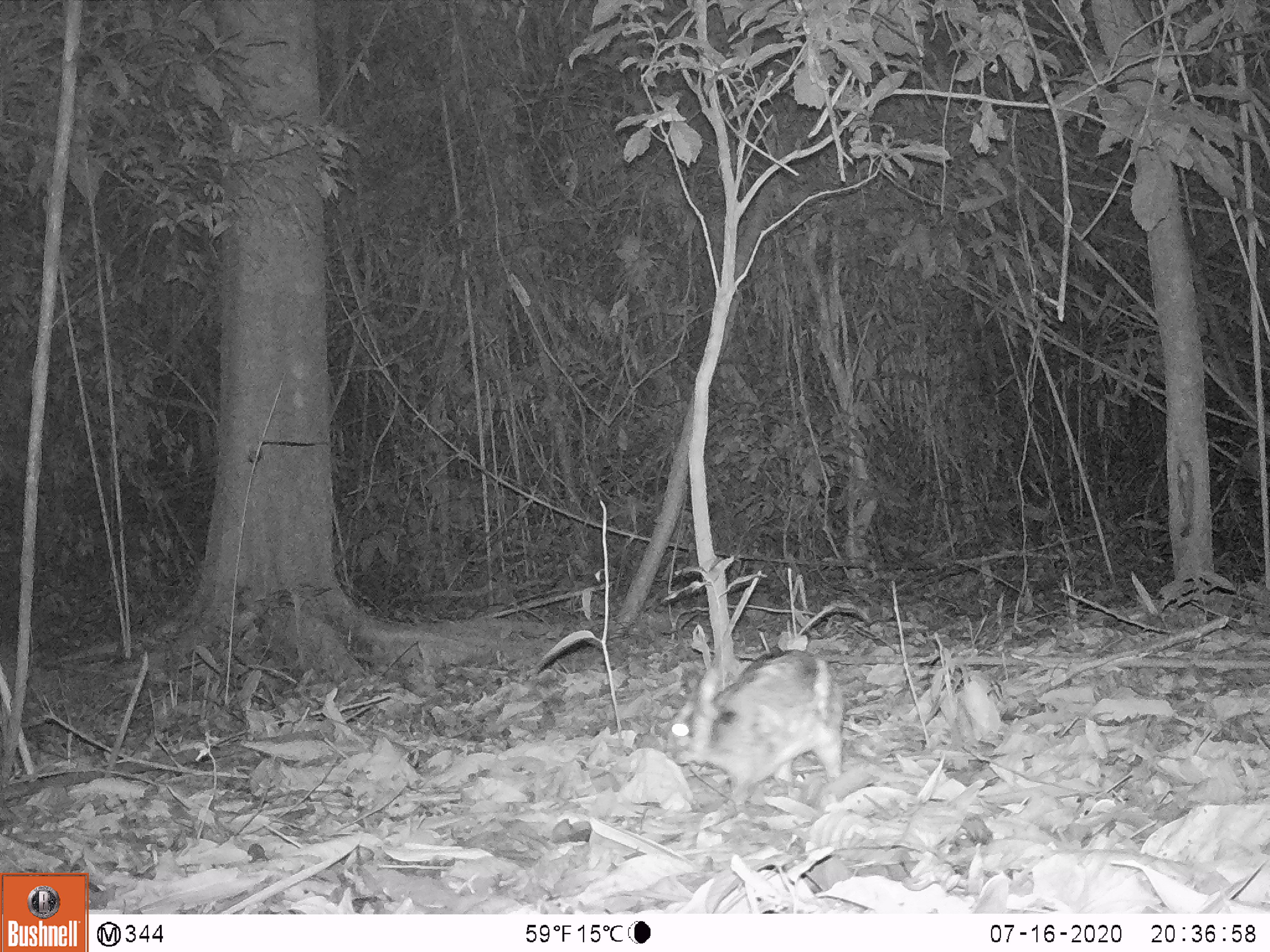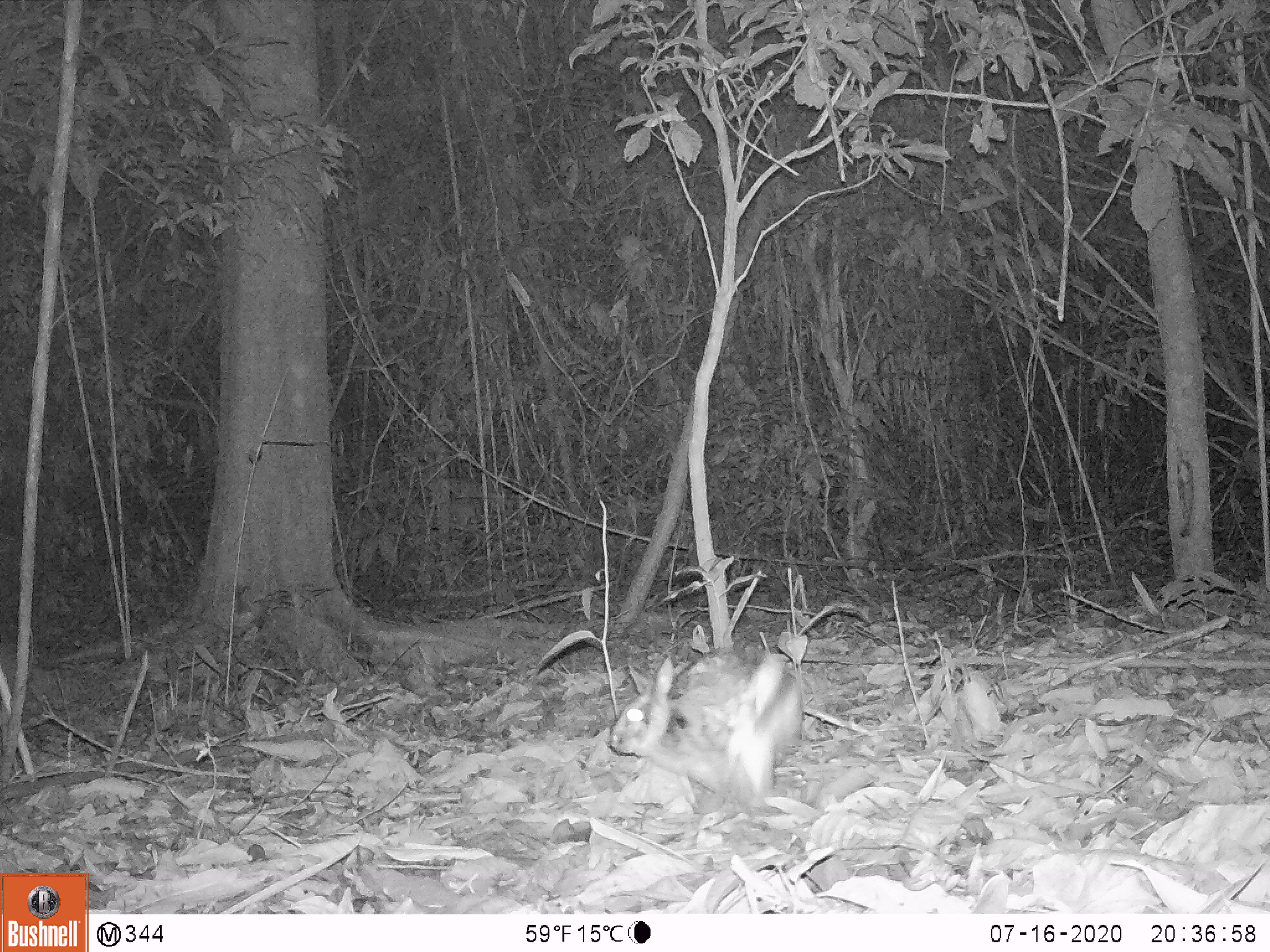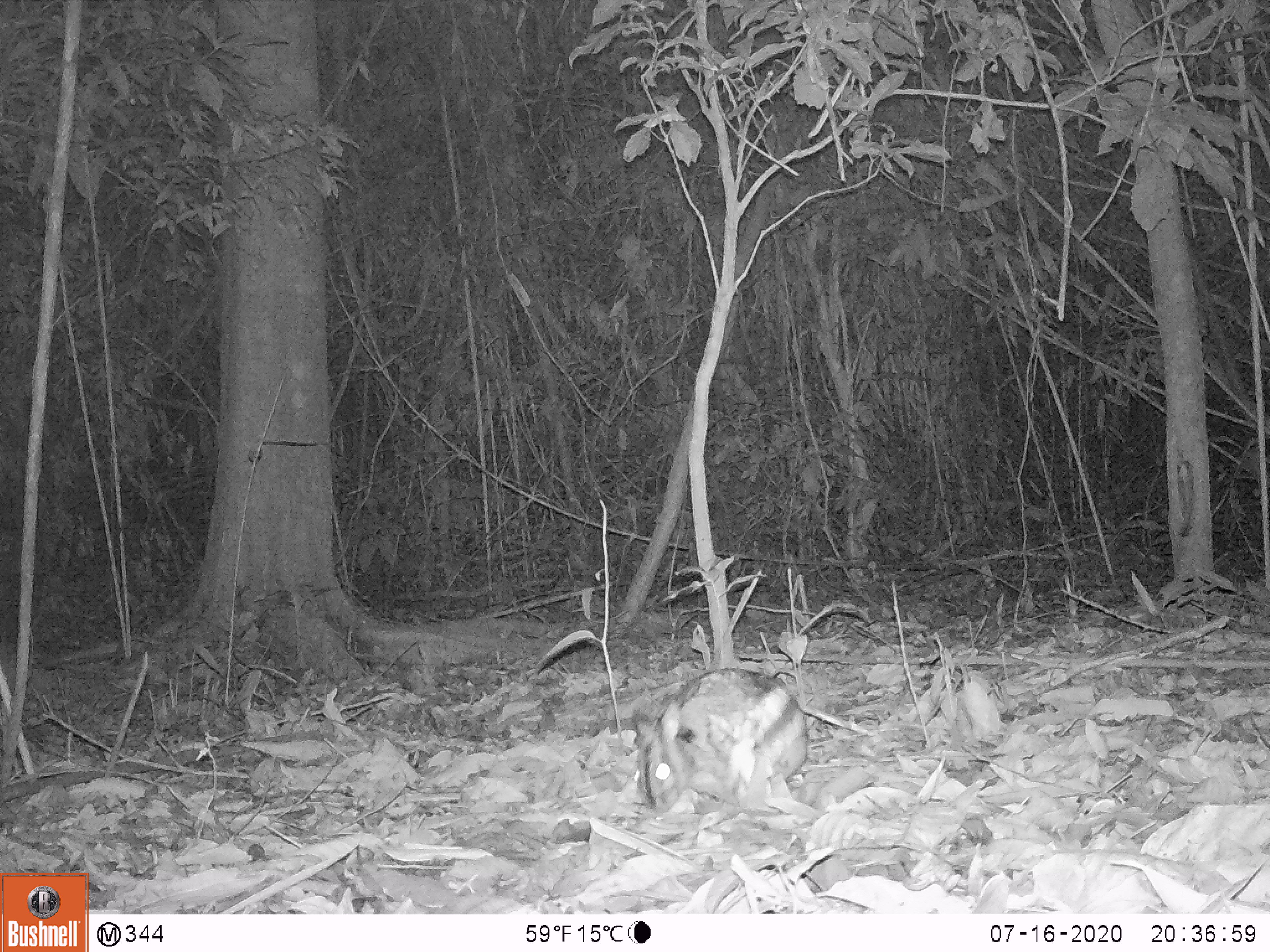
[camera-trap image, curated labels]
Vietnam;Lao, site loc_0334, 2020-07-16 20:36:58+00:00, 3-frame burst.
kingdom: Animalia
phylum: Chordata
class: Mammalia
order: Lagomorpha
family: Leporidae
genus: Nesolagus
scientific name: Nesolagus timminsi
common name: annamite striped rabbit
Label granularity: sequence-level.